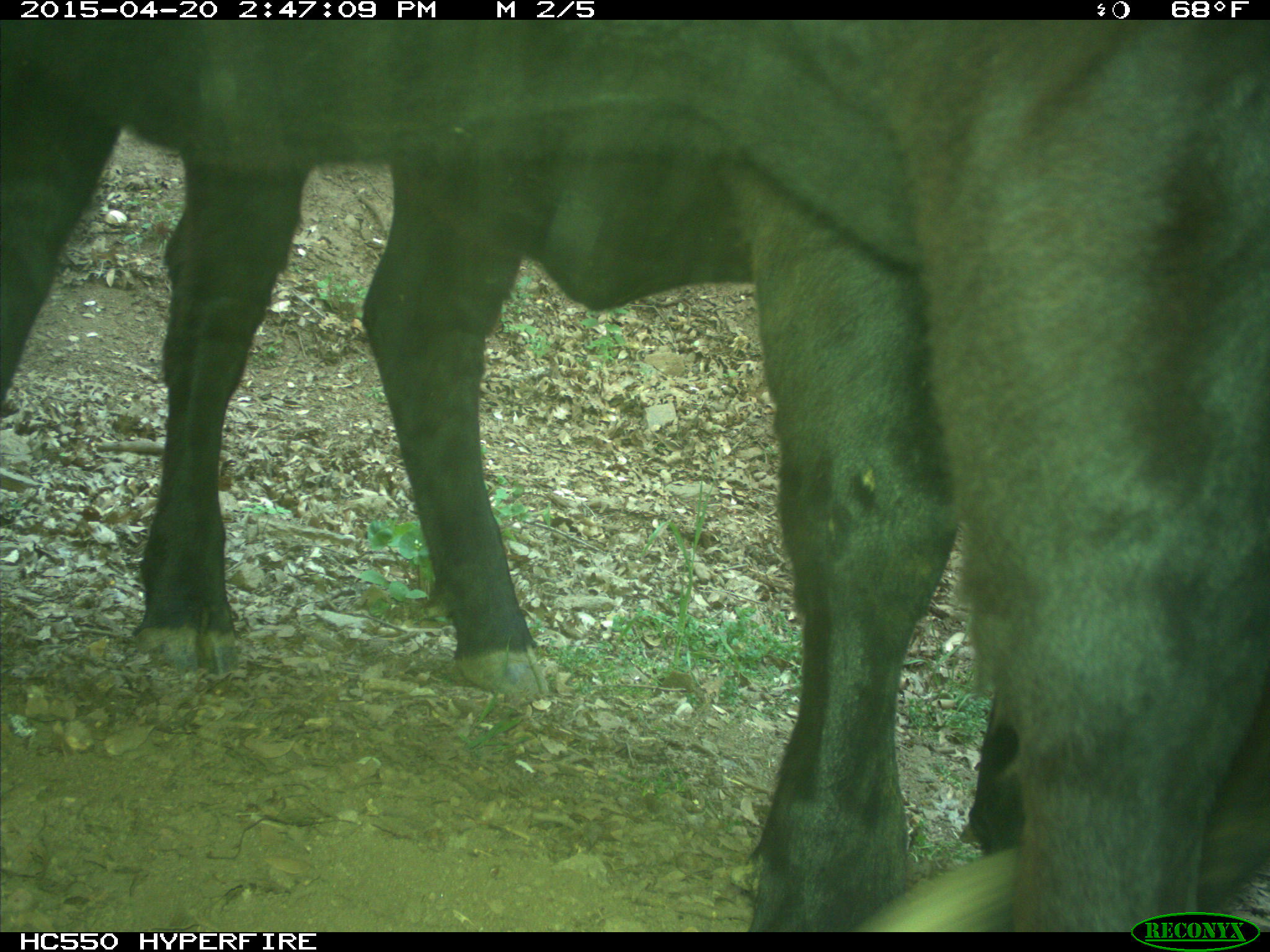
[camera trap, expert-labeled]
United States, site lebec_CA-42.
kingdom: Animalia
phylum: Chordata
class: Mammalia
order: Artiodactyla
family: Bovidae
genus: Bos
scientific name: Bos taurus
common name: domestic cow